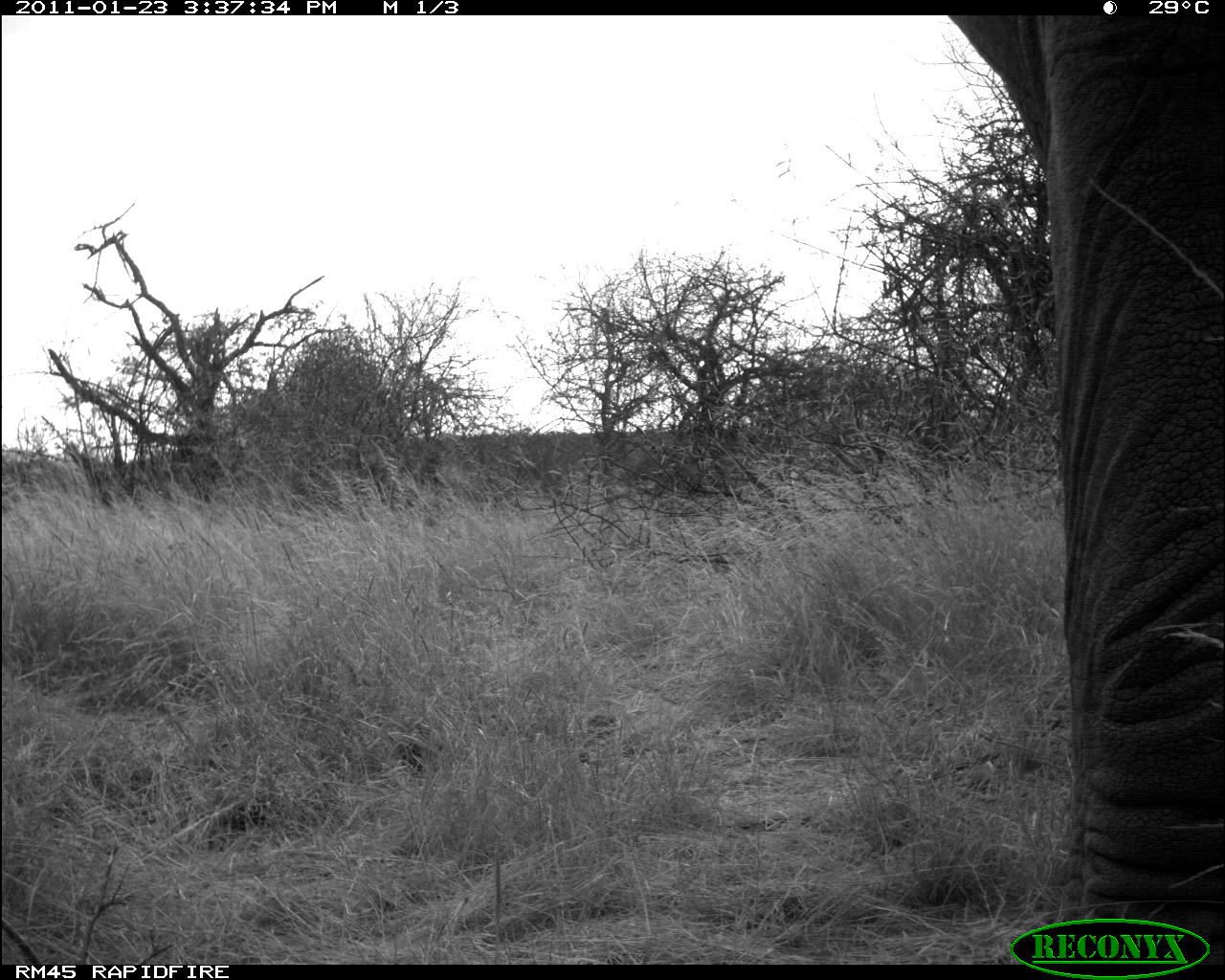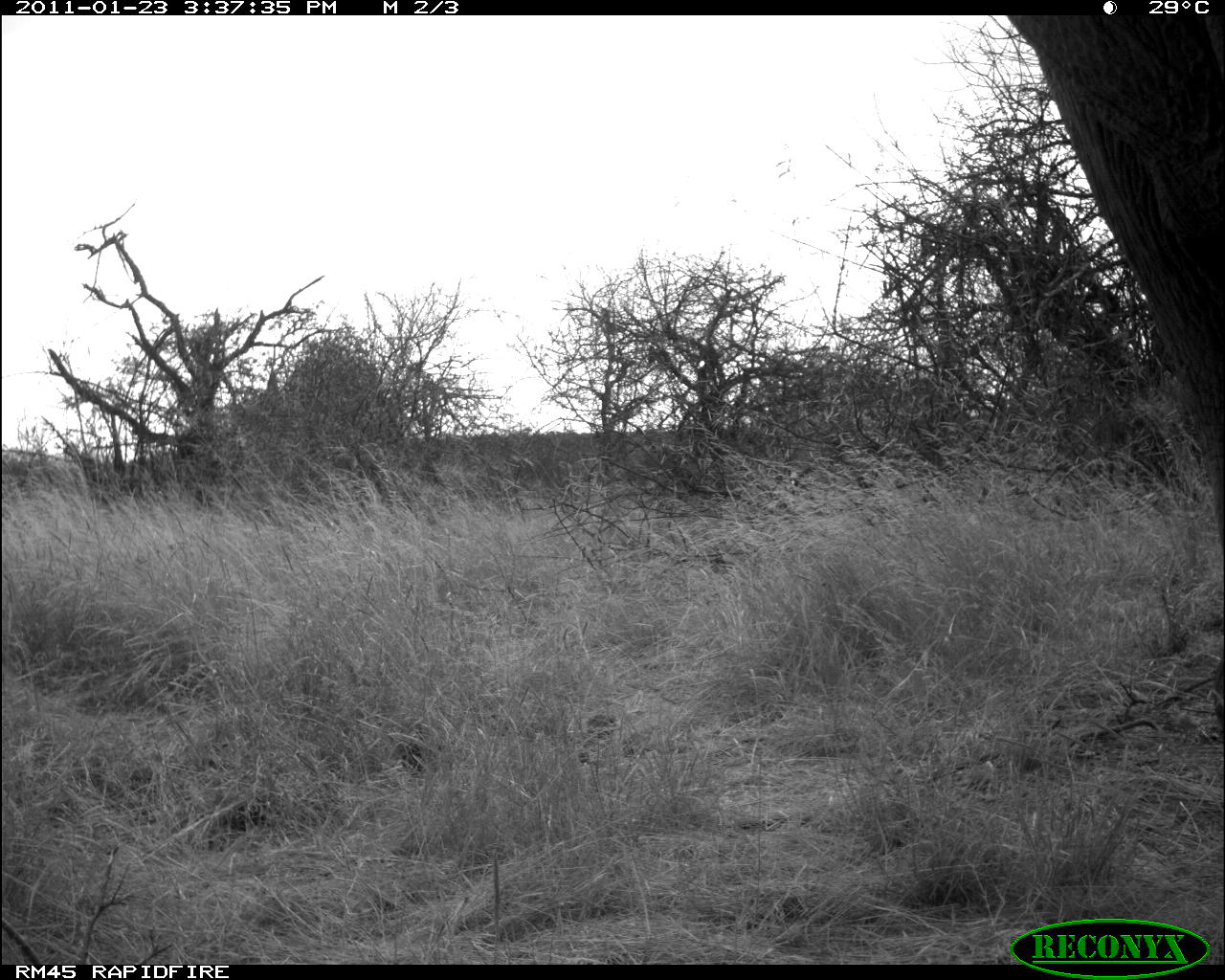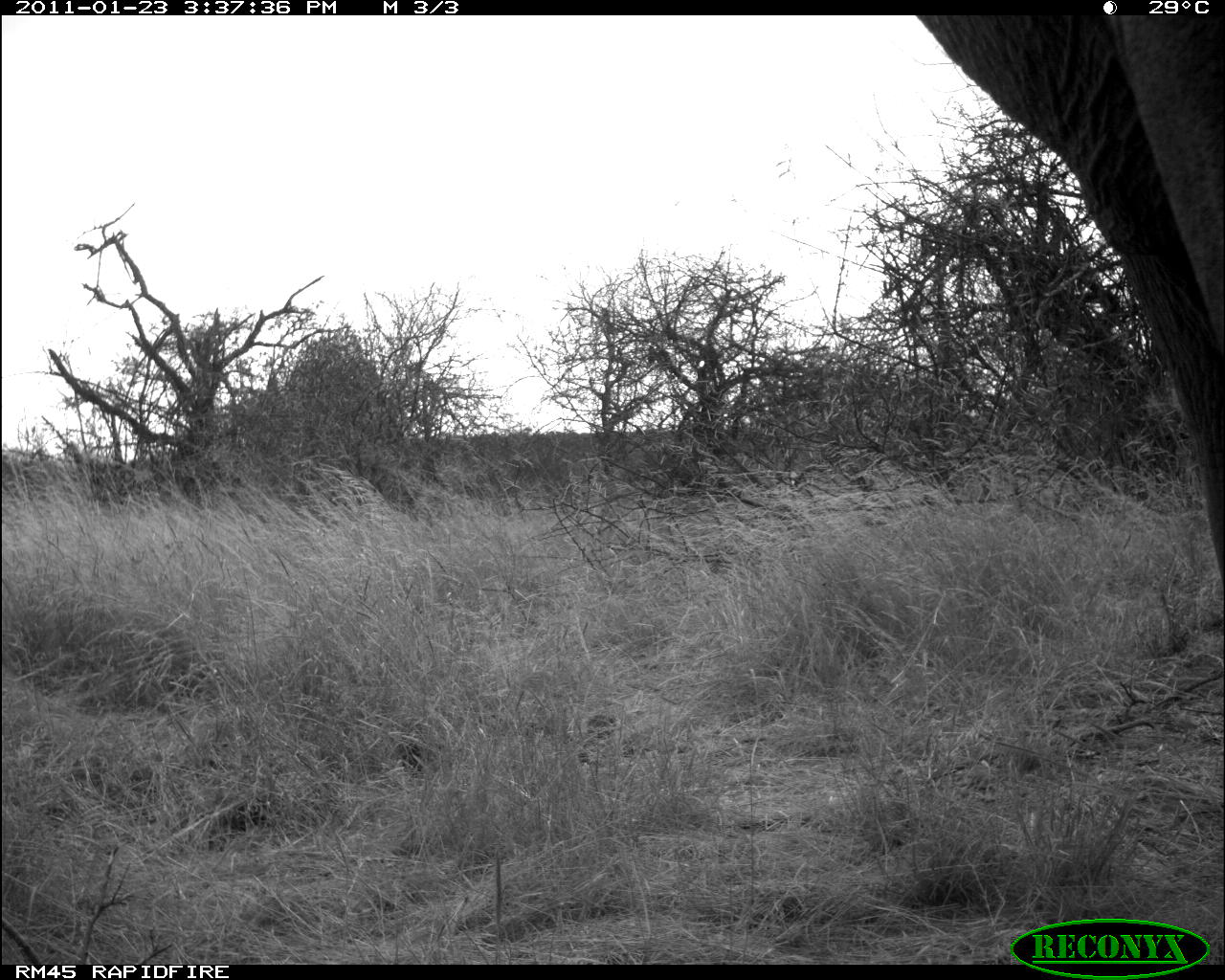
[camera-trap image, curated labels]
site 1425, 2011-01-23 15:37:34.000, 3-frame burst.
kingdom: Animalia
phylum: Chordata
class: Mammalia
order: Proboscidea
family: Elephantidae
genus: Loxodonta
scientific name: Loxodonta africana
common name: african bush elephant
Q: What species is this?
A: Loxodonta africana (african bush elephant).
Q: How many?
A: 1.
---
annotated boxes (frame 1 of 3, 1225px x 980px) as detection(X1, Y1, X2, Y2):
loxodonta africana: detection(941, 15, 1225, 959)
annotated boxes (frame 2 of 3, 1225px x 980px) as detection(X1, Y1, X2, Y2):
loxodonta africana: detection(1002, 15, 1225, 736)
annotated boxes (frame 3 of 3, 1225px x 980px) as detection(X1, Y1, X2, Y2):
loxodonta africana: detection(910, 15, 1223, 591)